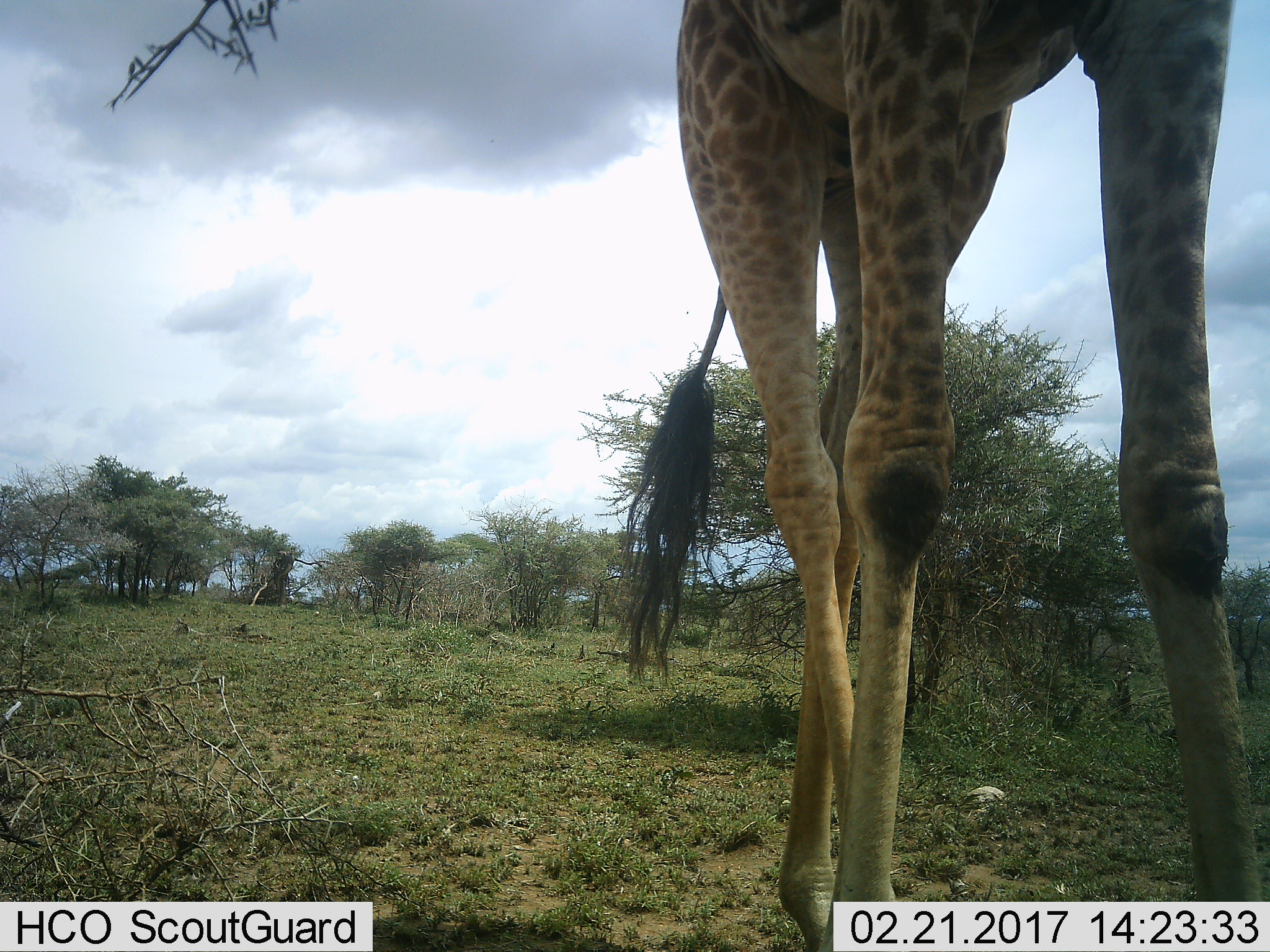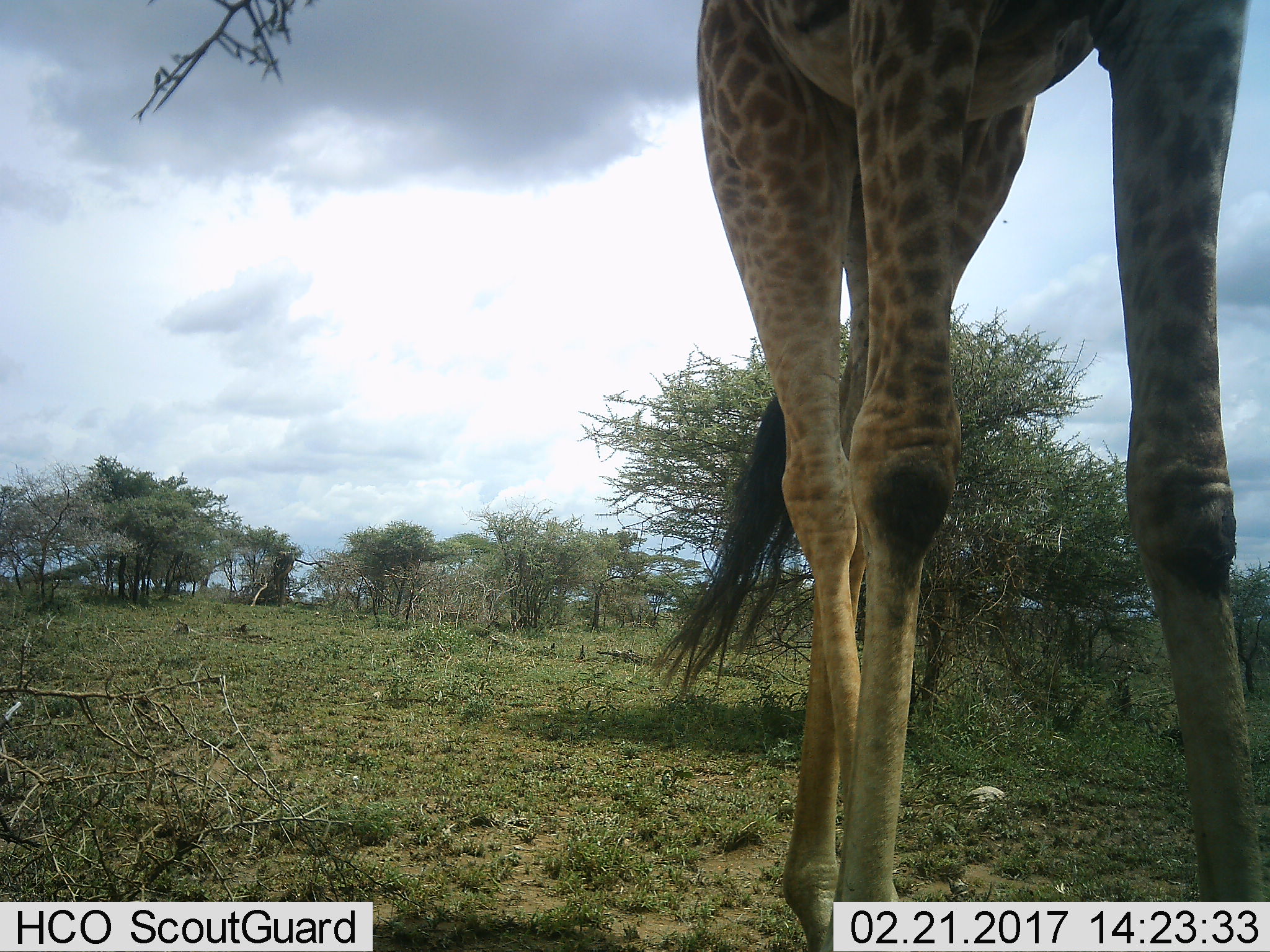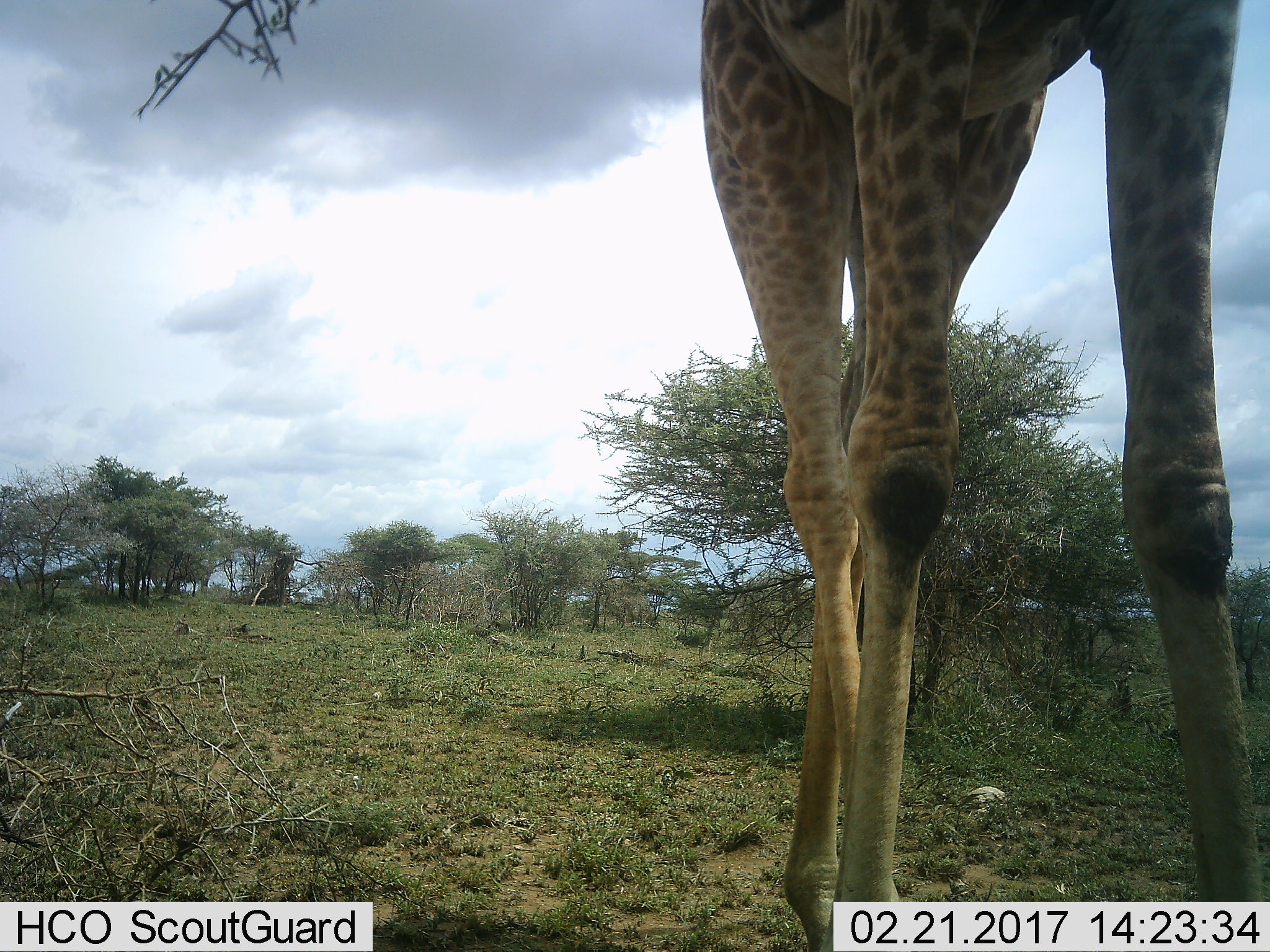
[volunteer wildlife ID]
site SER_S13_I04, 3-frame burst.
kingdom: Animalia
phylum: Chordata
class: Mammalia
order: Artiodactyla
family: Giraffidae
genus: Giraffa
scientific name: Giraffa camelopardalis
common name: giraffe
Giraffe (Giraffa camelopardalis), count 1. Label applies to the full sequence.